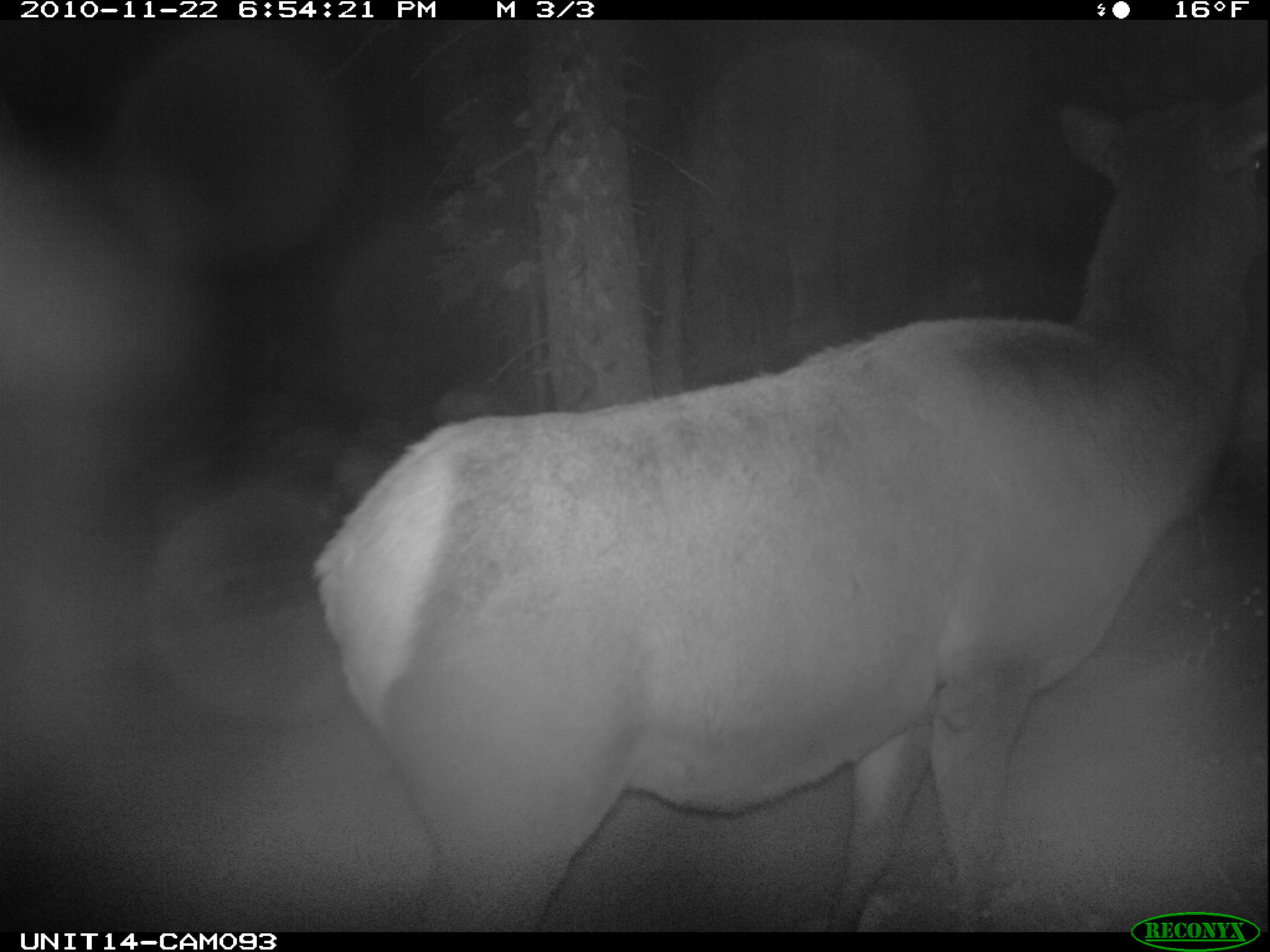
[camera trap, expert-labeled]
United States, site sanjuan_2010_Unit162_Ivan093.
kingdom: Animalia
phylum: Chordata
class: Mammalia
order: Artiodactyla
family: Cervidae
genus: Cervus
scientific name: Cervus elaphus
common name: red deer